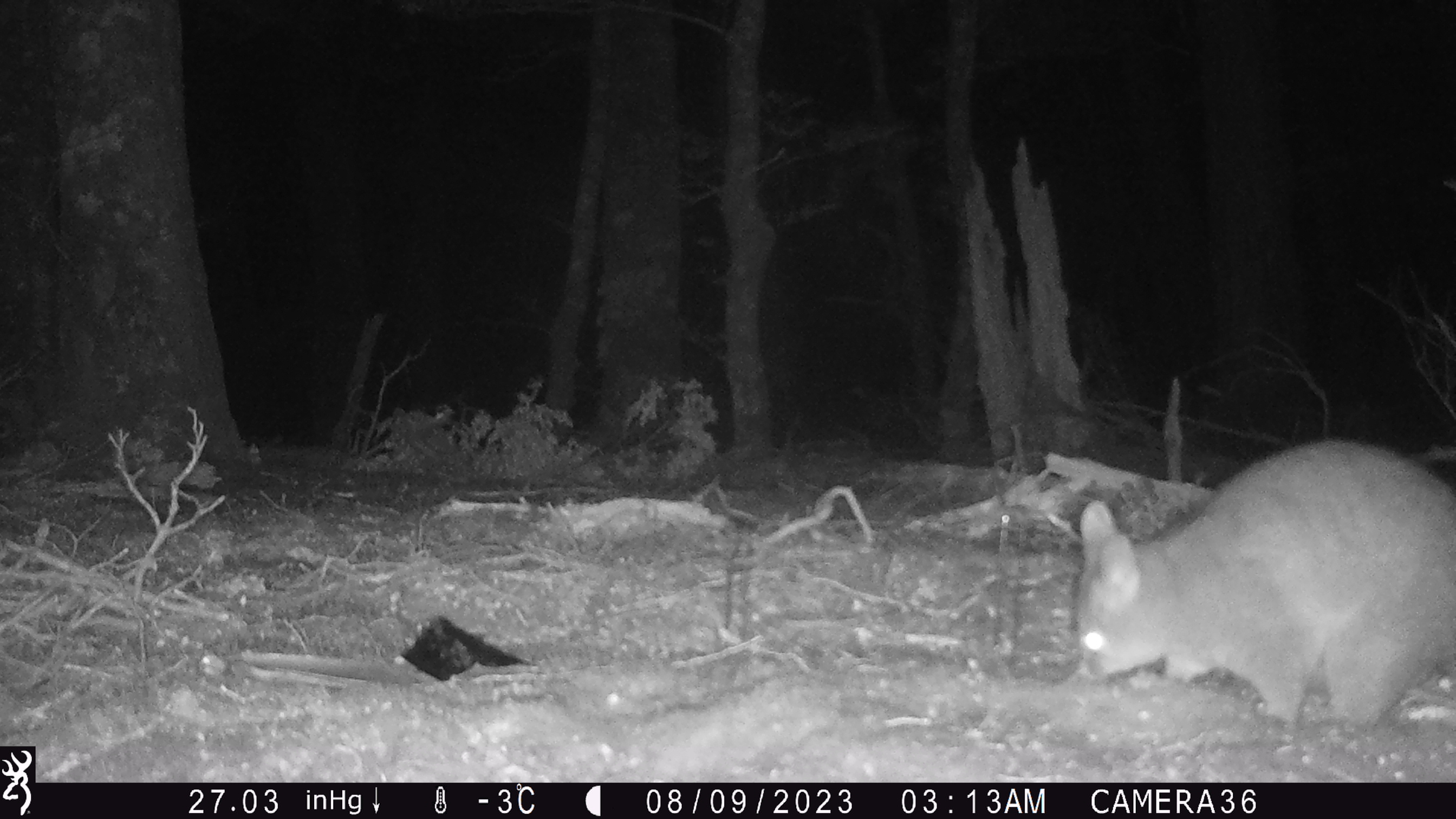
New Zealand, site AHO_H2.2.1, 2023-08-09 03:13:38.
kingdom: Animalia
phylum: Chordata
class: Mammalia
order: Carnivora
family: Mustelidae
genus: Mustela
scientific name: Mustela erminea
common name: stoat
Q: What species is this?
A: Stoat (Mustela erminea).